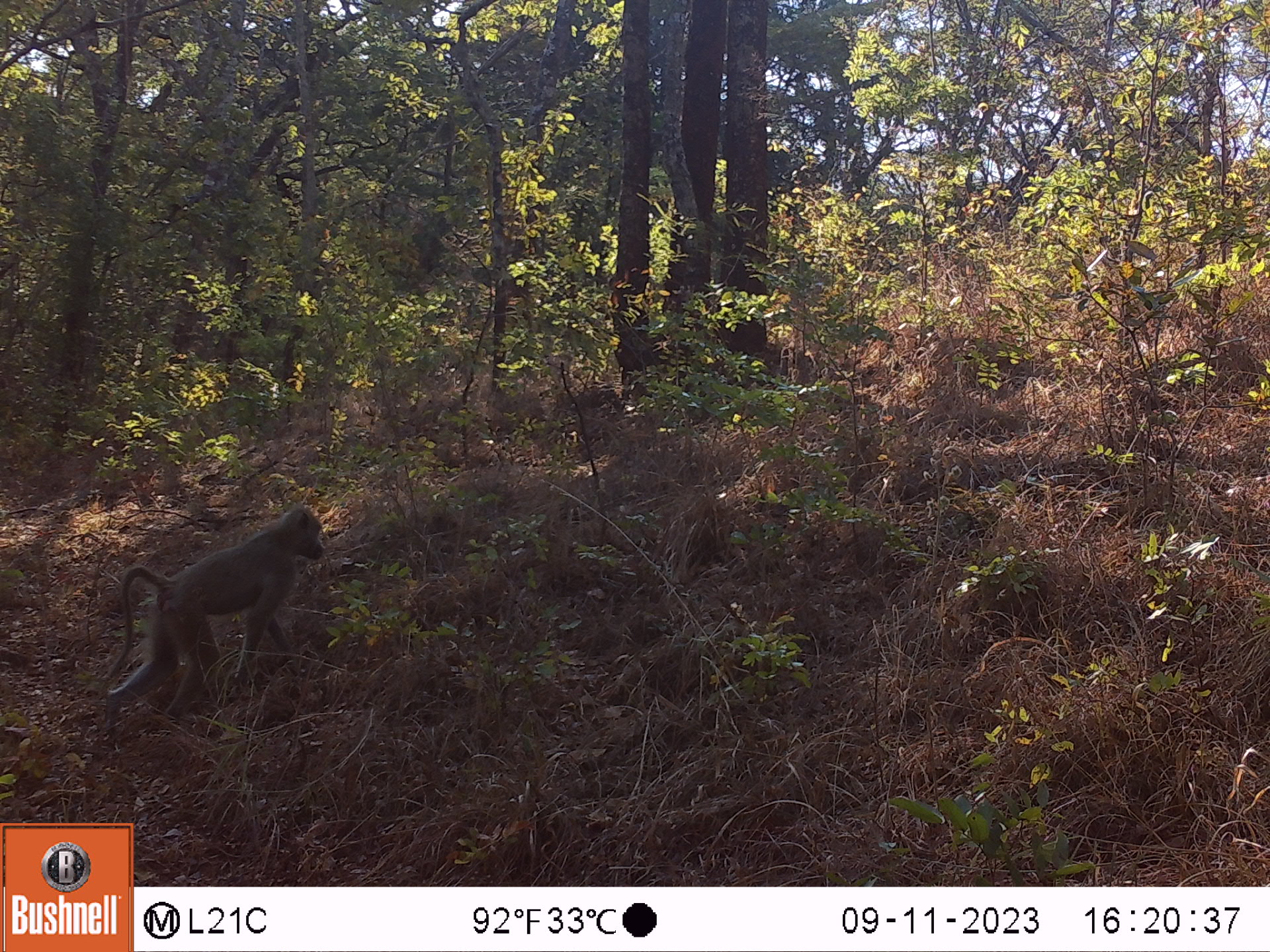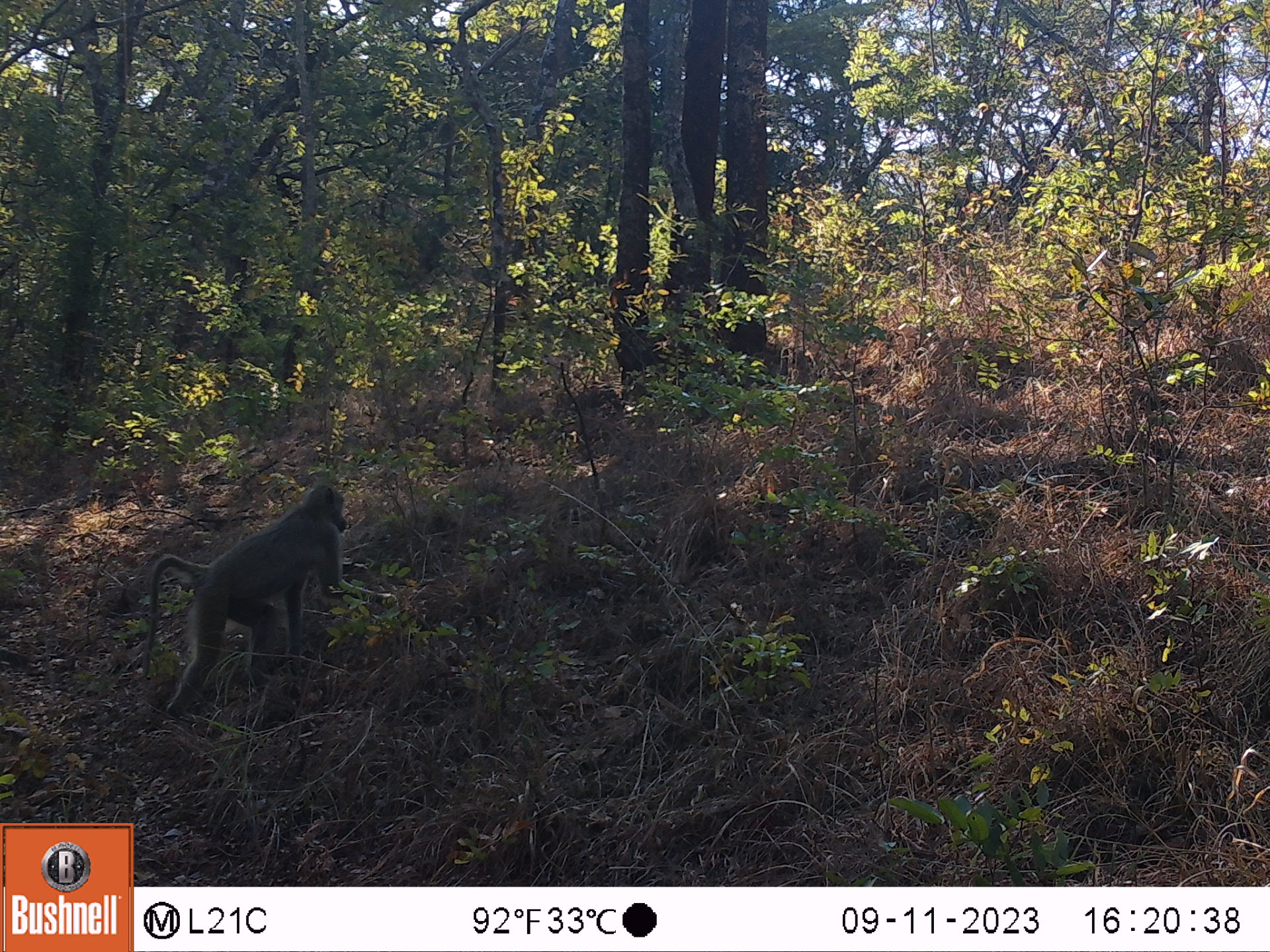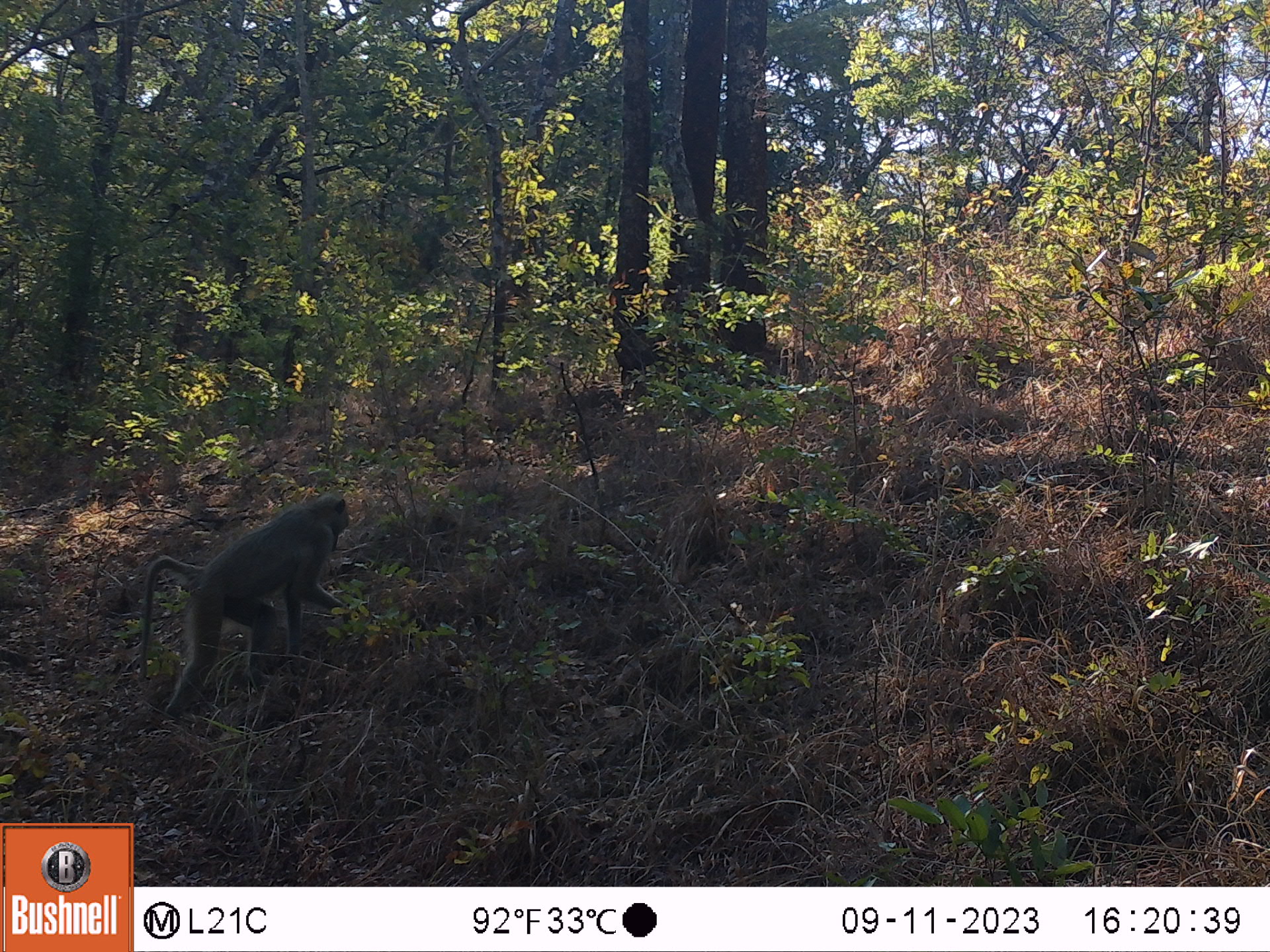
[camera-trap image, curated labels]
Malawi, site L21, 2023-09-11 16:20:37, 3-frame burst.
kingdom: Animalia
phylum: Chordata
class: Mammalia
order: Primates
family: Cercopithecidae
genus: Papio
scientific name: Papio cynocephalus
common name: yellow baboon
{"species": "yellow baboon (Papio cynocephalus)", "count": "1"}